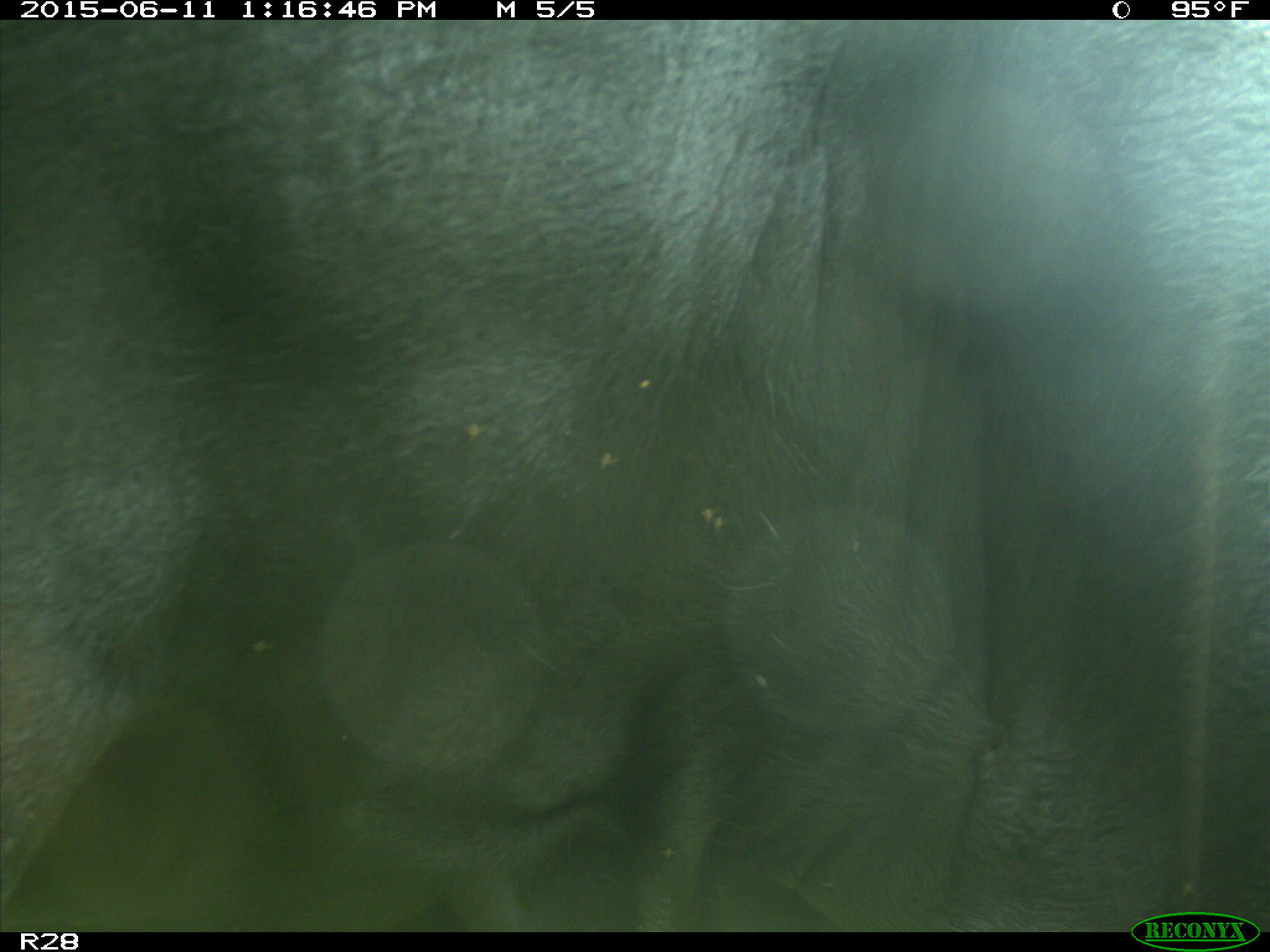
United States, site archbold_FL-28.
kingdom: Animalia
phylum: Chordata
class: Mammalia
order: Artiodactyla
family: Bovidae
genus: Bos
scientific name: Bos taurus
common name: domestic cow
Bos taurus (domestic cow).